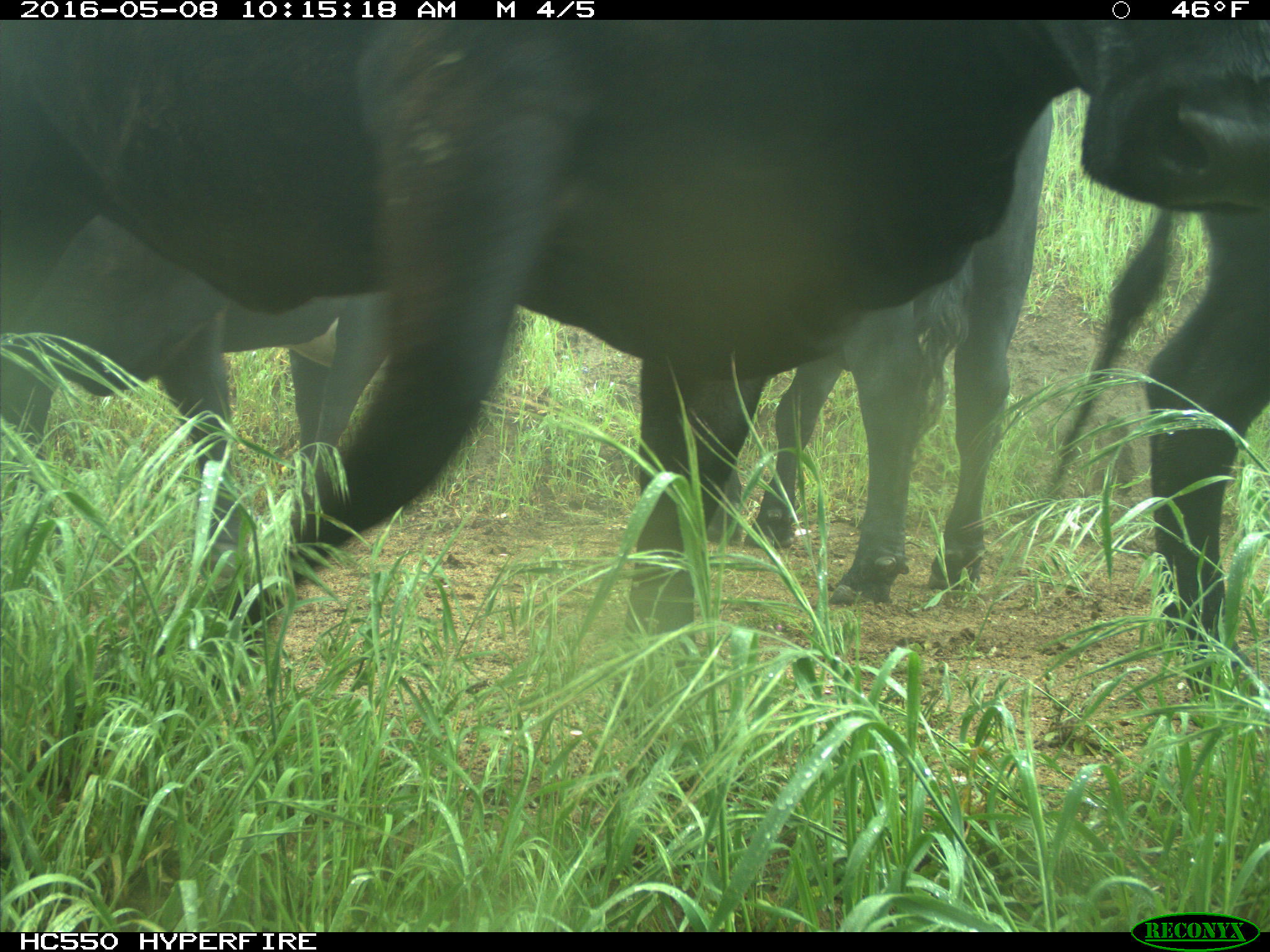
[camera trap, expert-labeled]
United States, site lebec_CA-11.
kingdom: Animalia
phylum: Chordata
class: Mammalia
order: Artiodactyla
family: Bovidae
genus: Bos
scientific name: Bos taurus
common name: domestic cow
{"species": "Bos taurus (domestic cow)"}